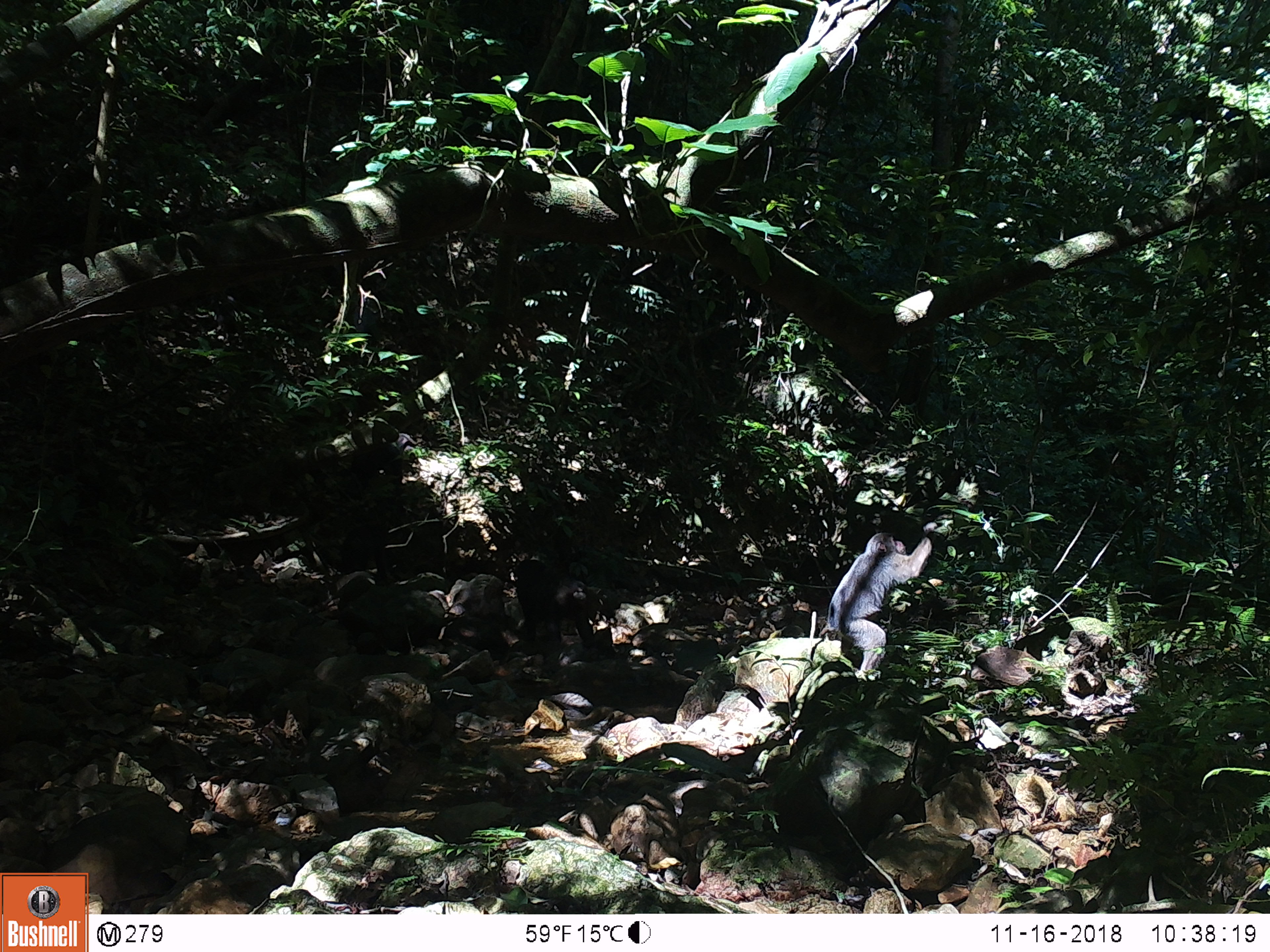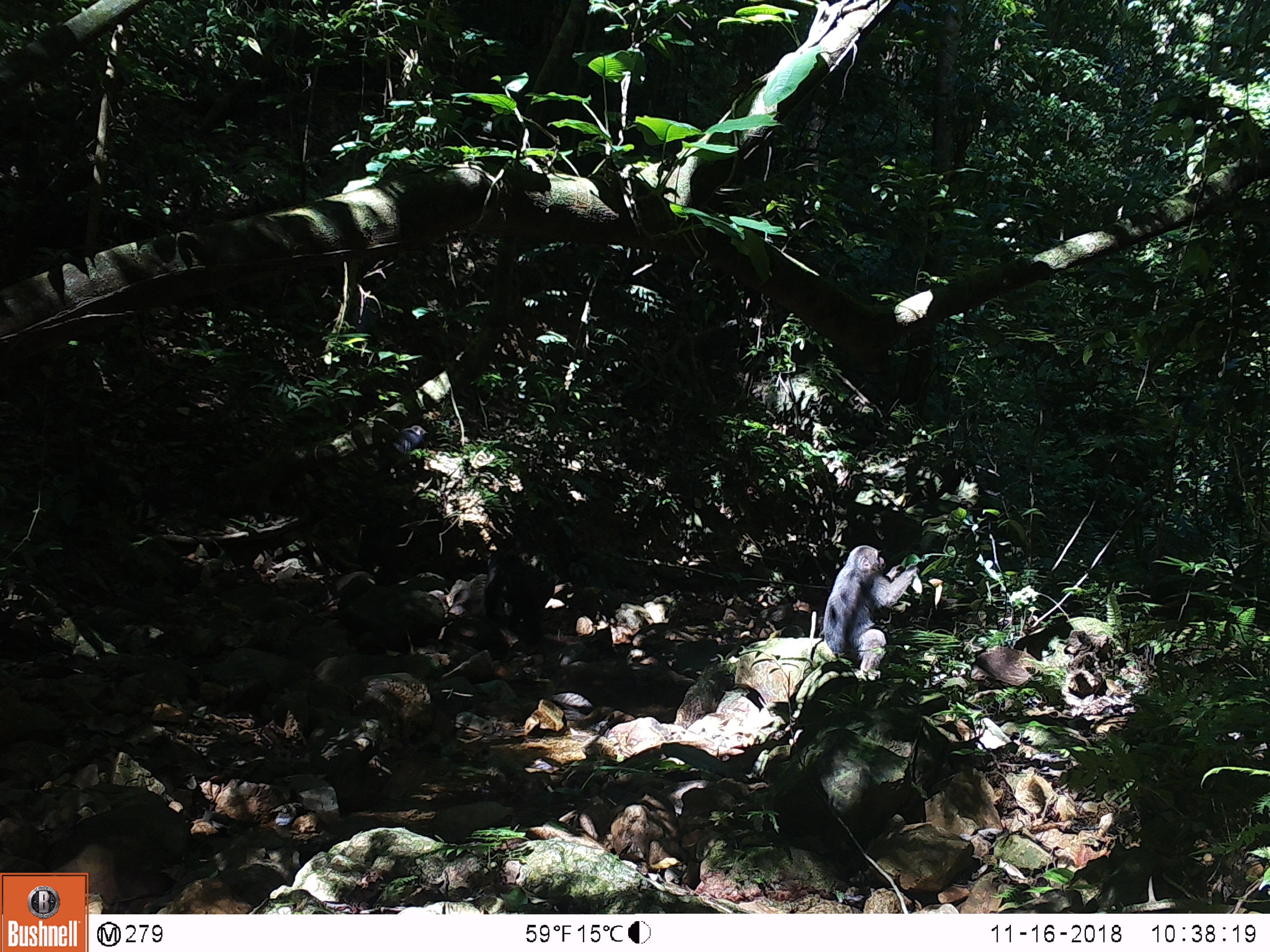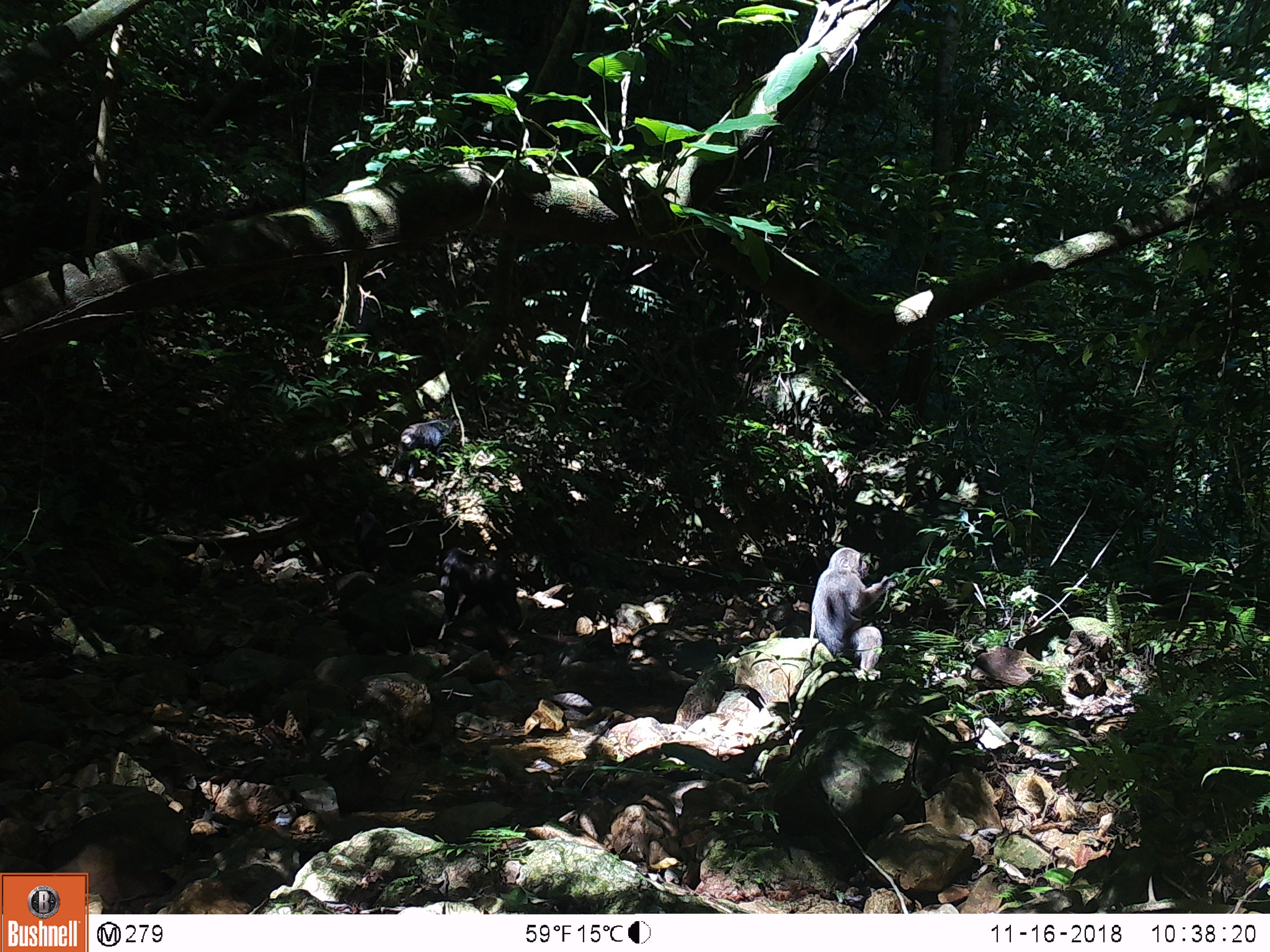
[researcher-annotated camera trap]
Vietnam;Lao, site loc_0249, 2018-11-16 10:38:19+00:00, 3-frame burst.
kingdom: Animalia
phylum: Chordata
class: Mammalia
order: Primates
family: Cercopithecidae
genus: Macaca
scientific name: Macaca arctoides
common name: stump-tailed macaque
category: stump tailed macaque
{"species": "stump tailed macaque (stump-tailed macaque) (Macaca arctoides)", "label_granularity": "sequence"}